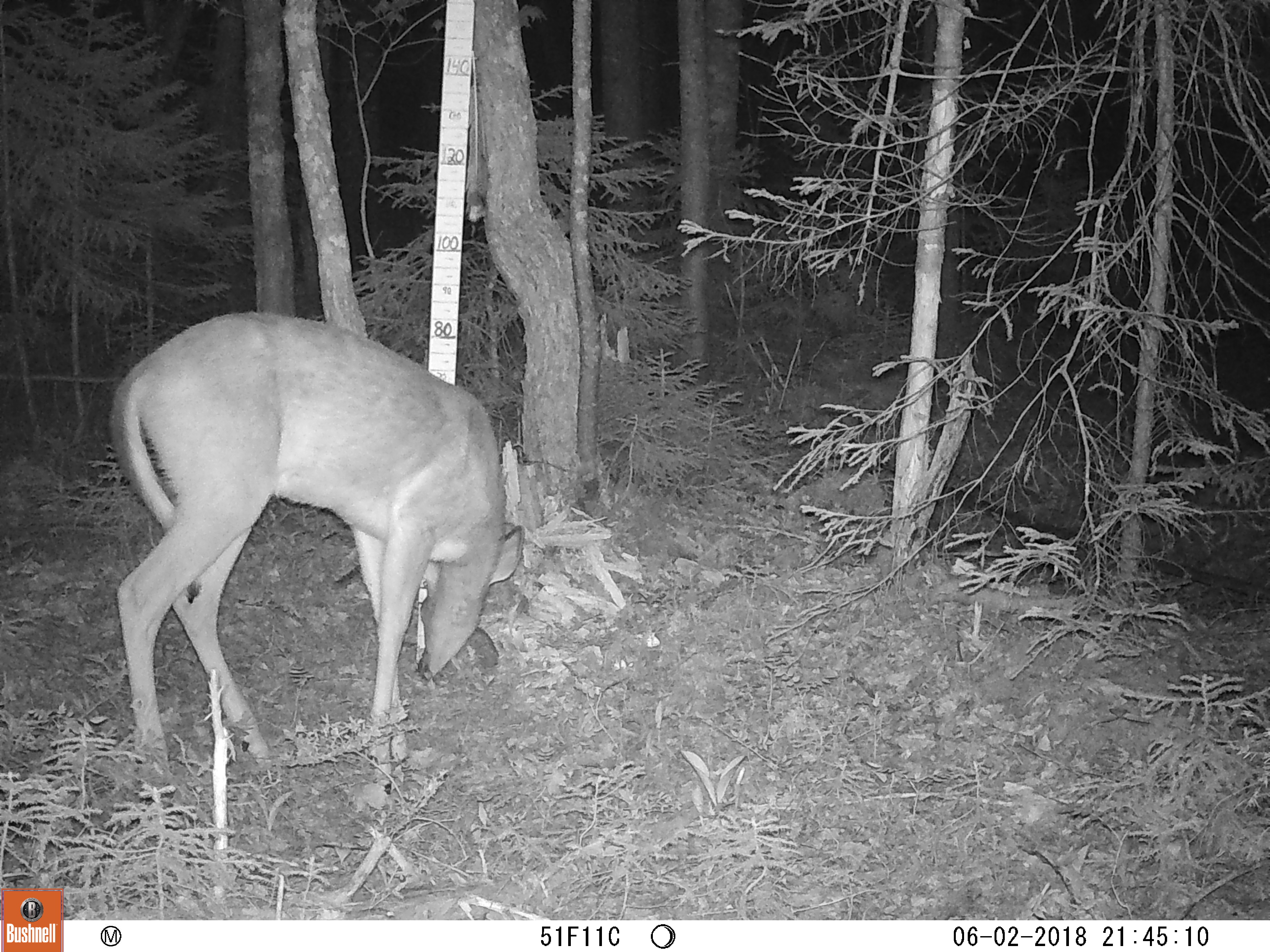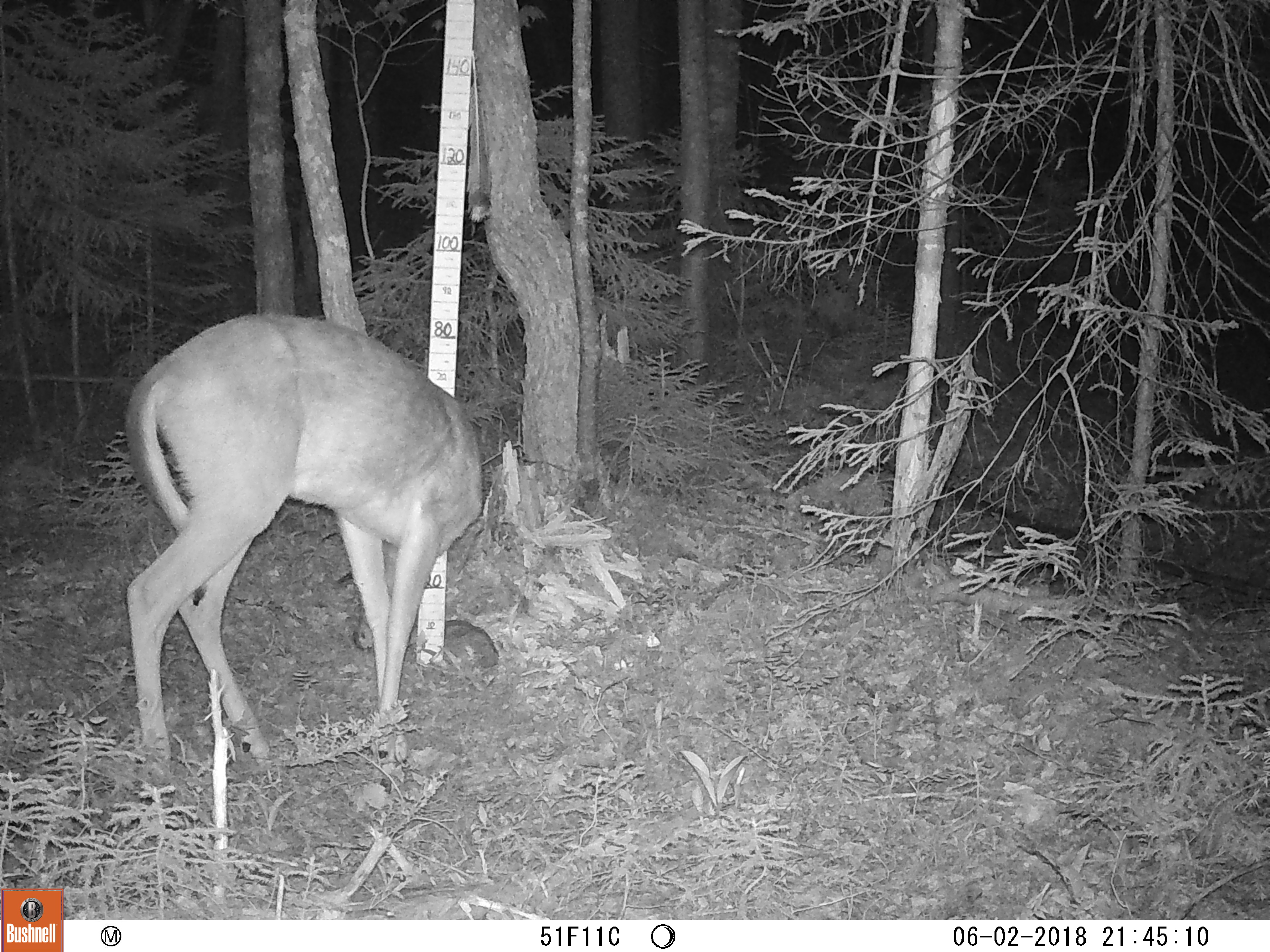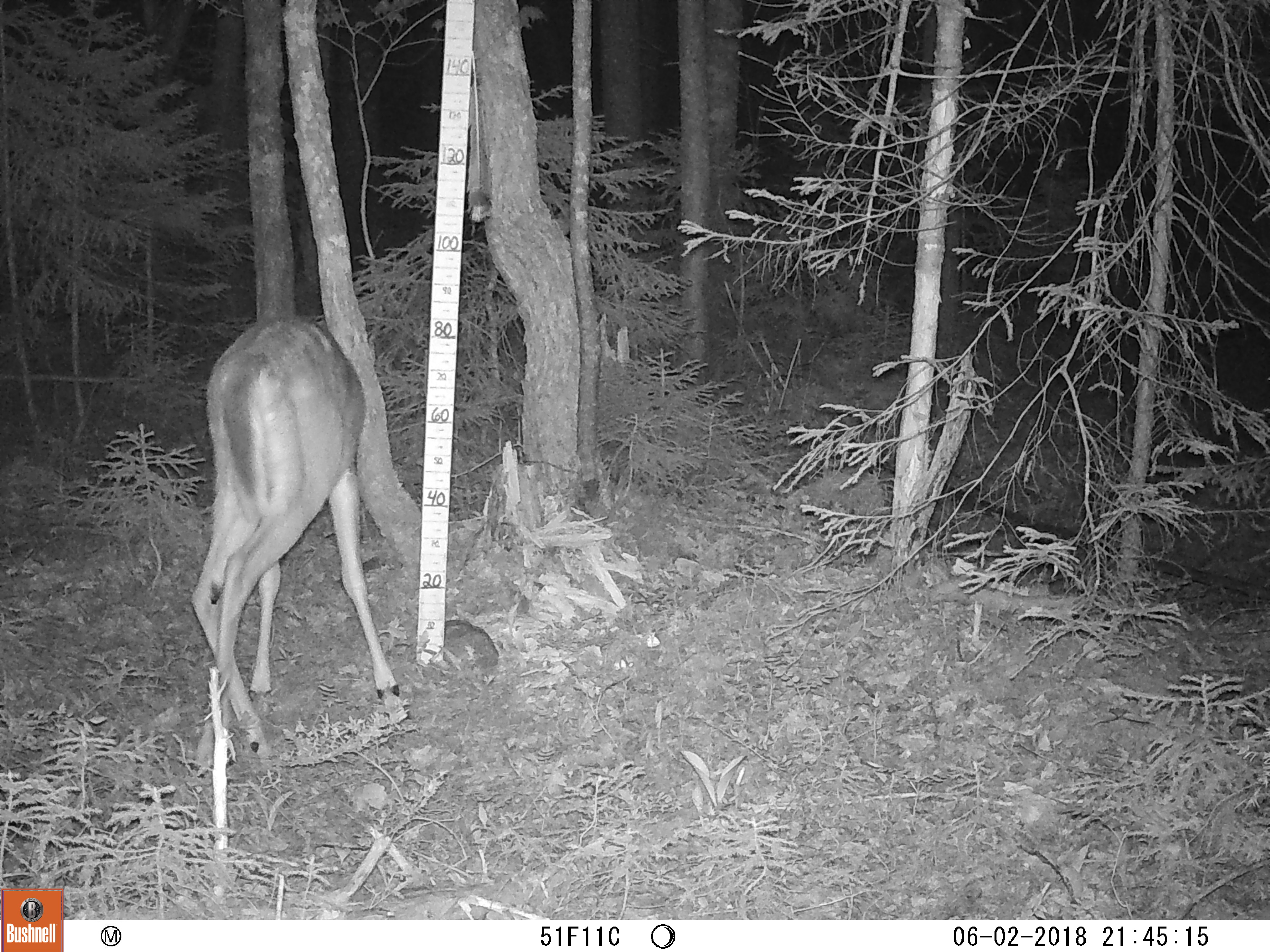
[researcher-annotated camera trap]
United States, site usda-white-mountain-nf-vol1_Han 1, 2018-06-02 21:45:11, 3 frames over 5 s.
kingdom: Animalia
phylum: Chordata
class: Mammalia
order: Artiodactyla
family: Cervidae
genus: Odocoileus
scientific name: Odocoileus virginianus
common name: white-tailed deer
White-tailed deer (Odocoileus virginianus).